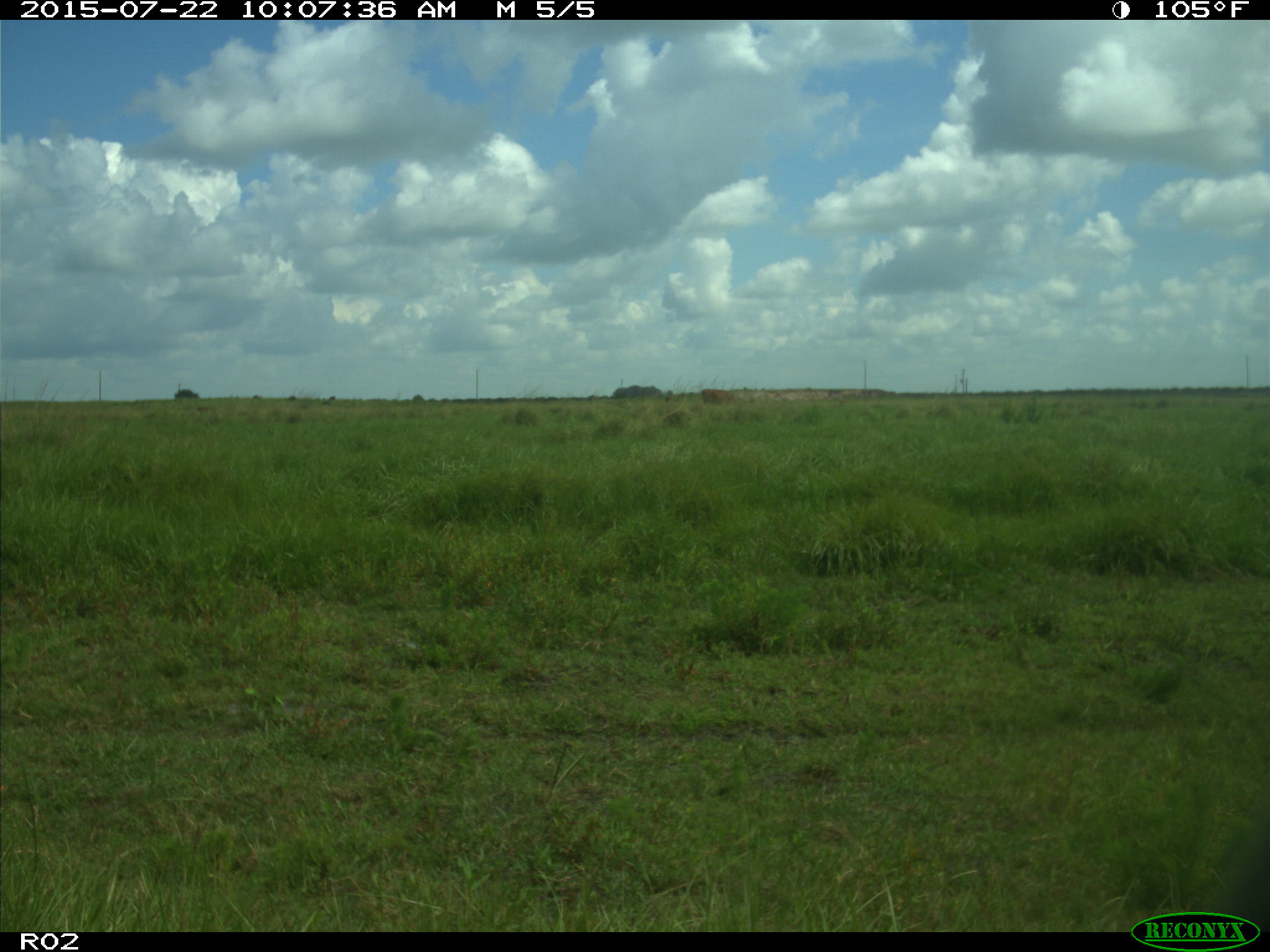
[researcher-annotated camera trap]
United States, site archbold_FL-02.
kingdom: Animalia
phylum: Chordata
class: Mammalia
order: Artiodactyla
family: Bovidae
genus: Bos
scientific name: Bos taurus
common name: domestic cow